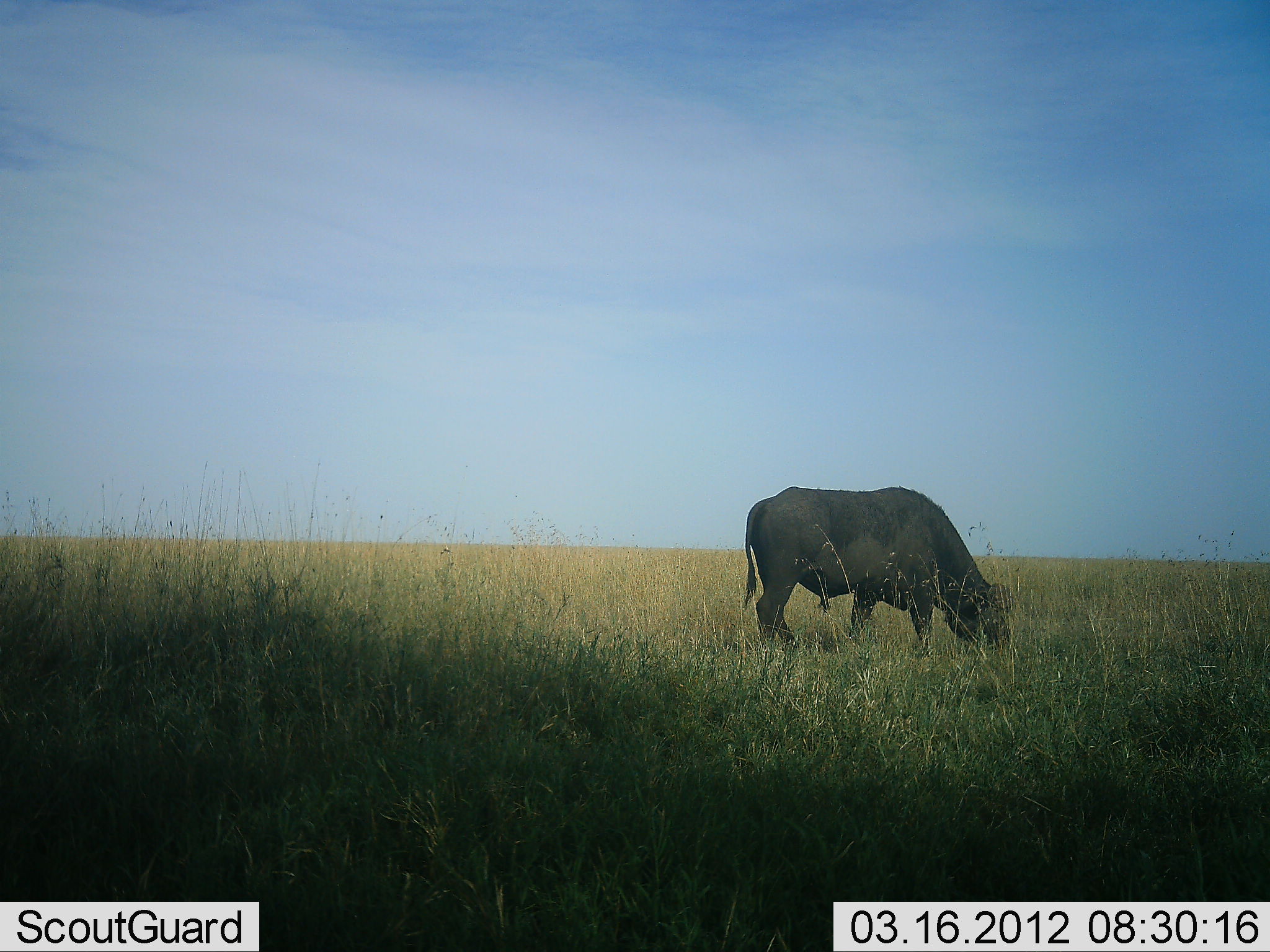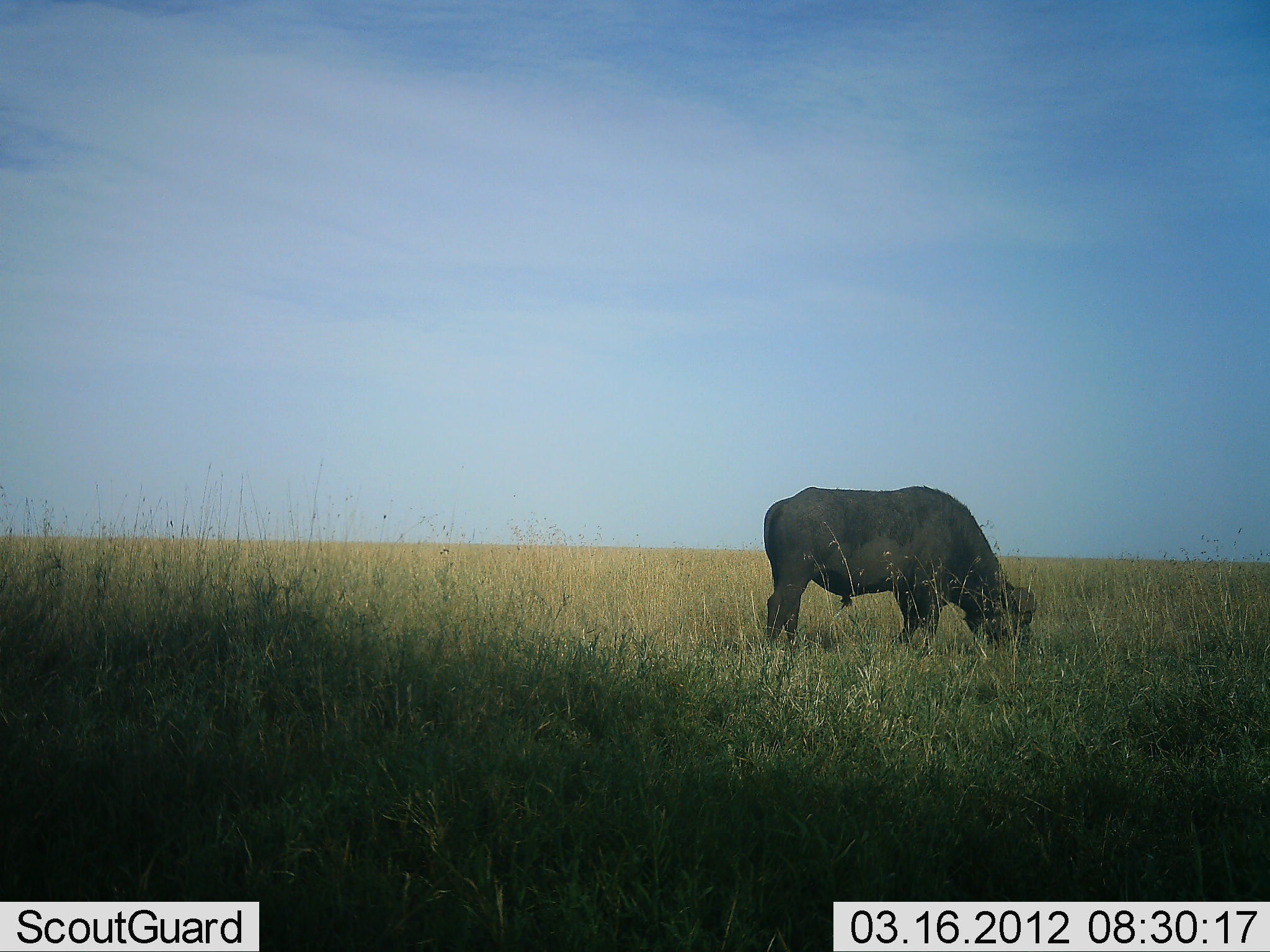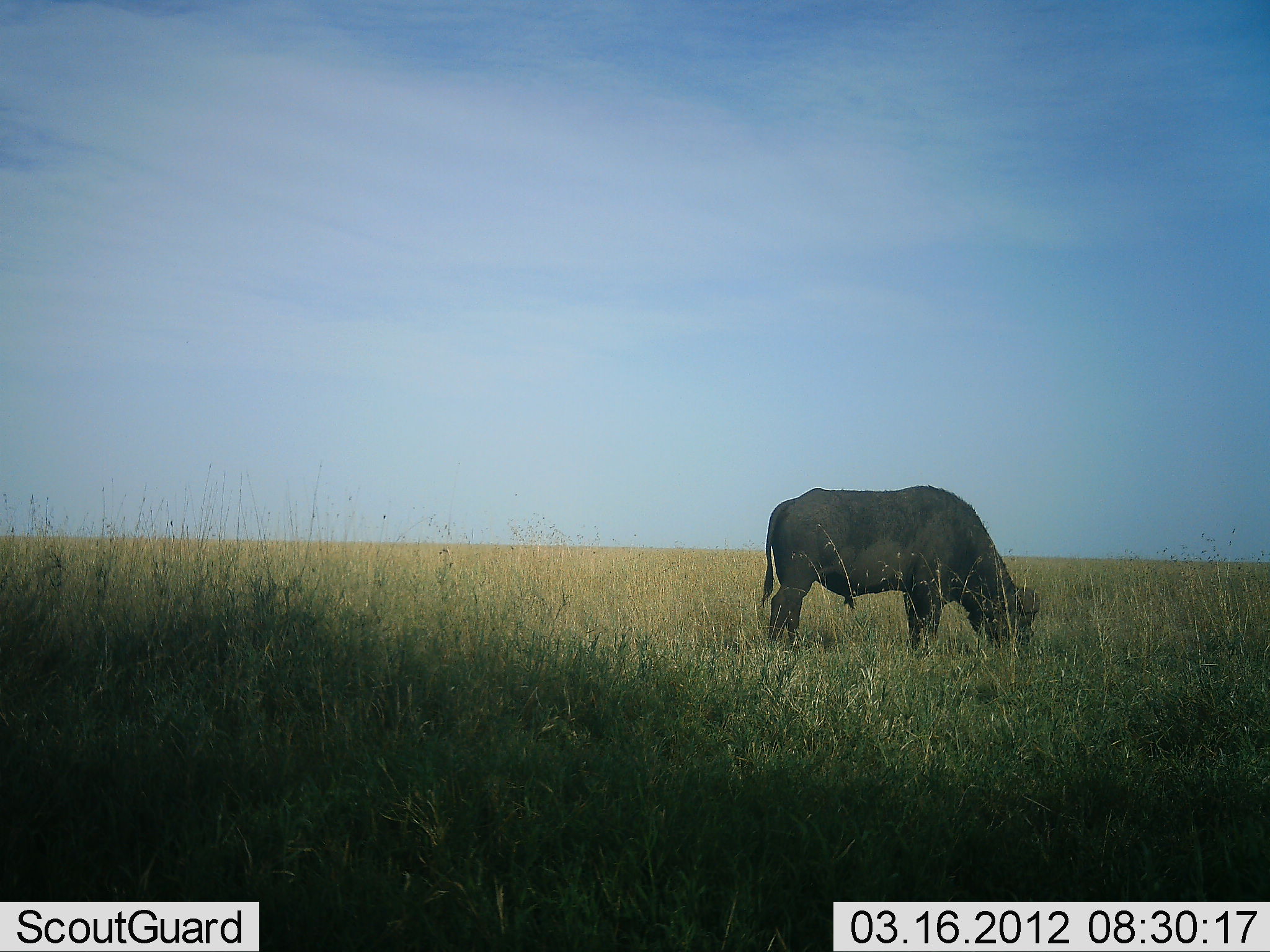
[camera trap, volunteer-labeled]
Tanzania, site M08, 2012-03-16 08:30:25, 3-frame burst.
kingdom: Animalia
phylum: Chordata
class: Mammalia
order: Artiodactyla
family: Bovidae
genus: Syncerus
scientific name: Syncerus caffer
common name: cape buffalo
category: buffalo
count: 1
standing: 23%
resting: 0%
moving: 0%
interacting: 0%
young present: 0%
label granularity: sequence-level